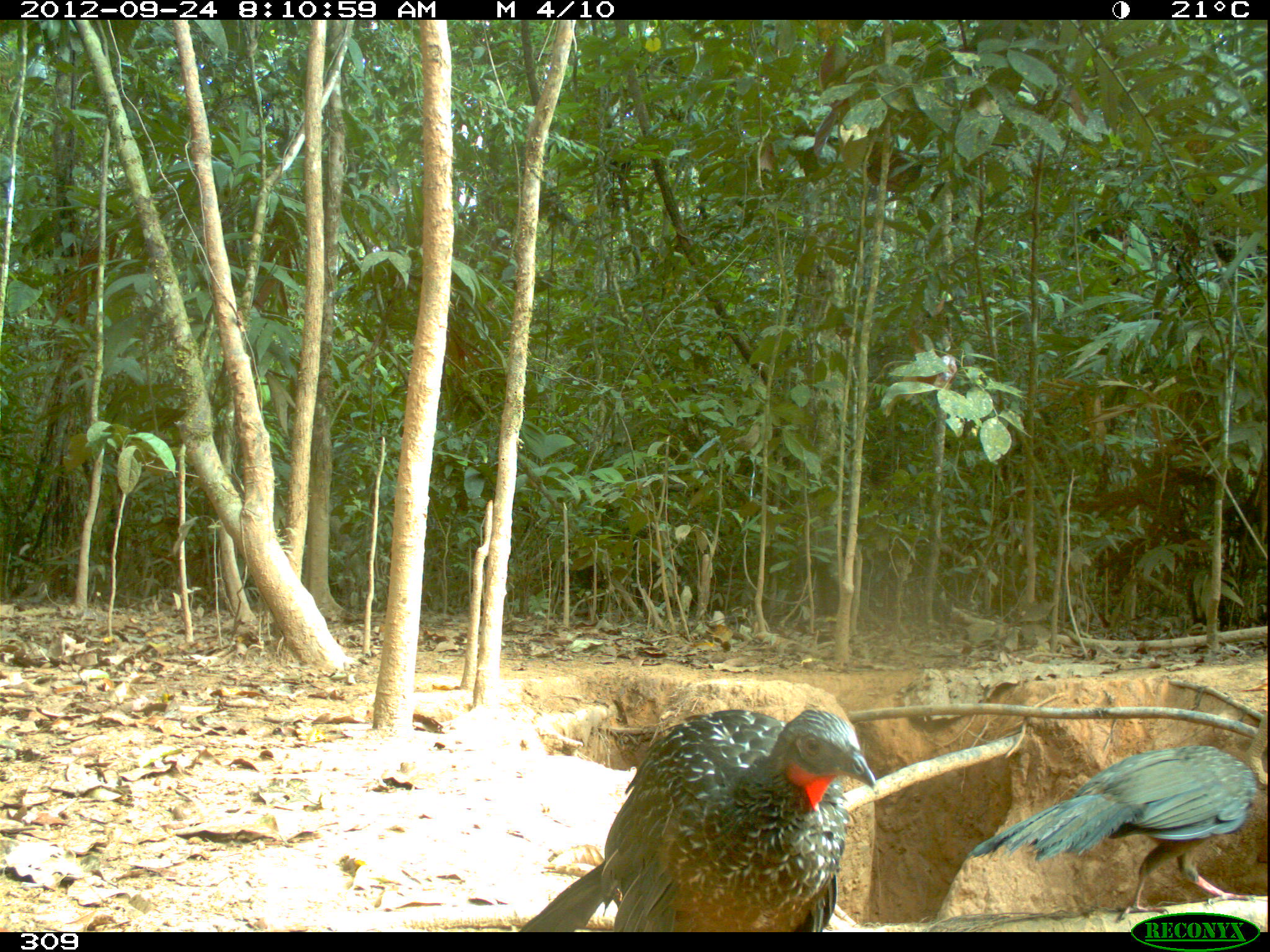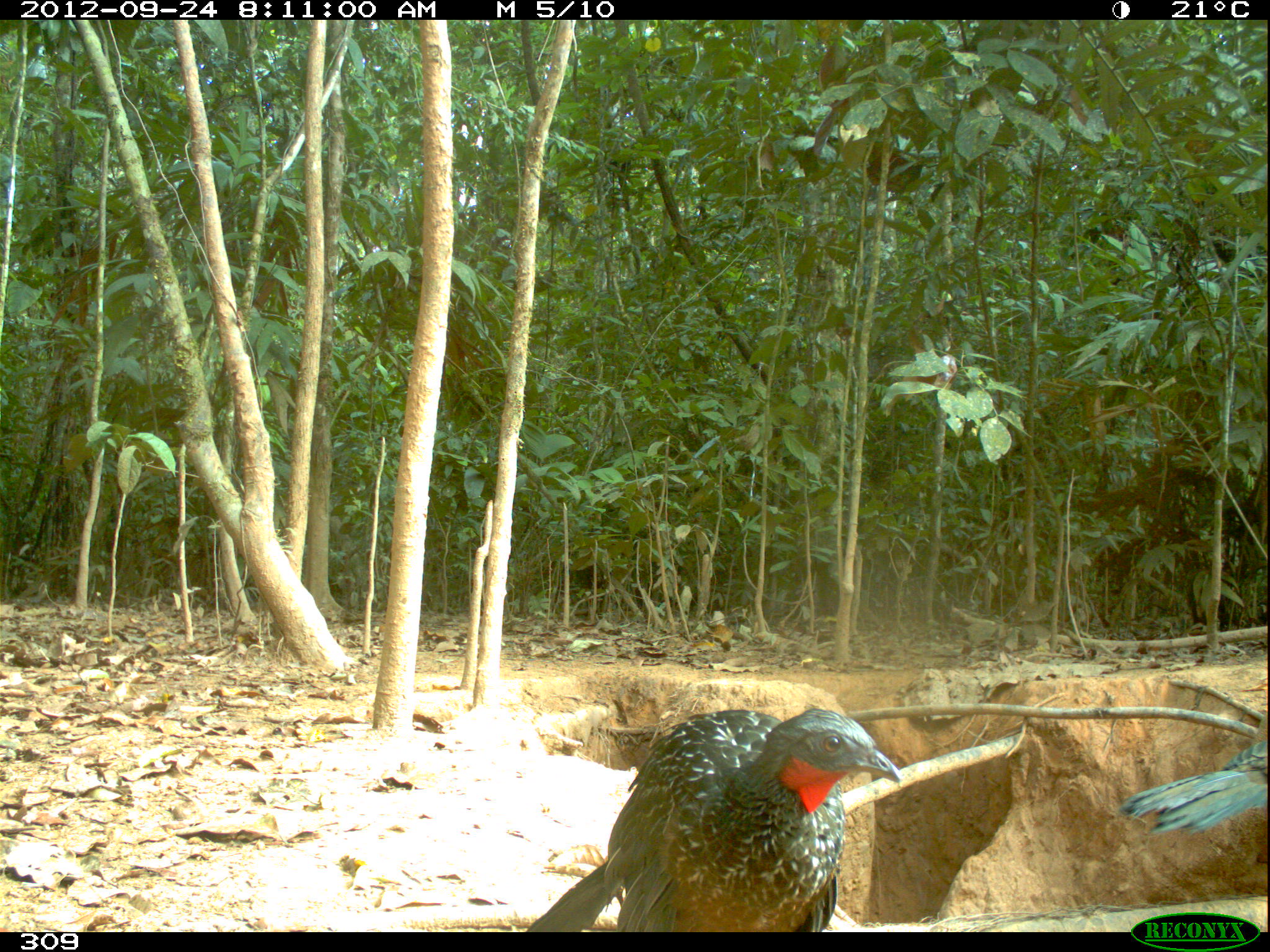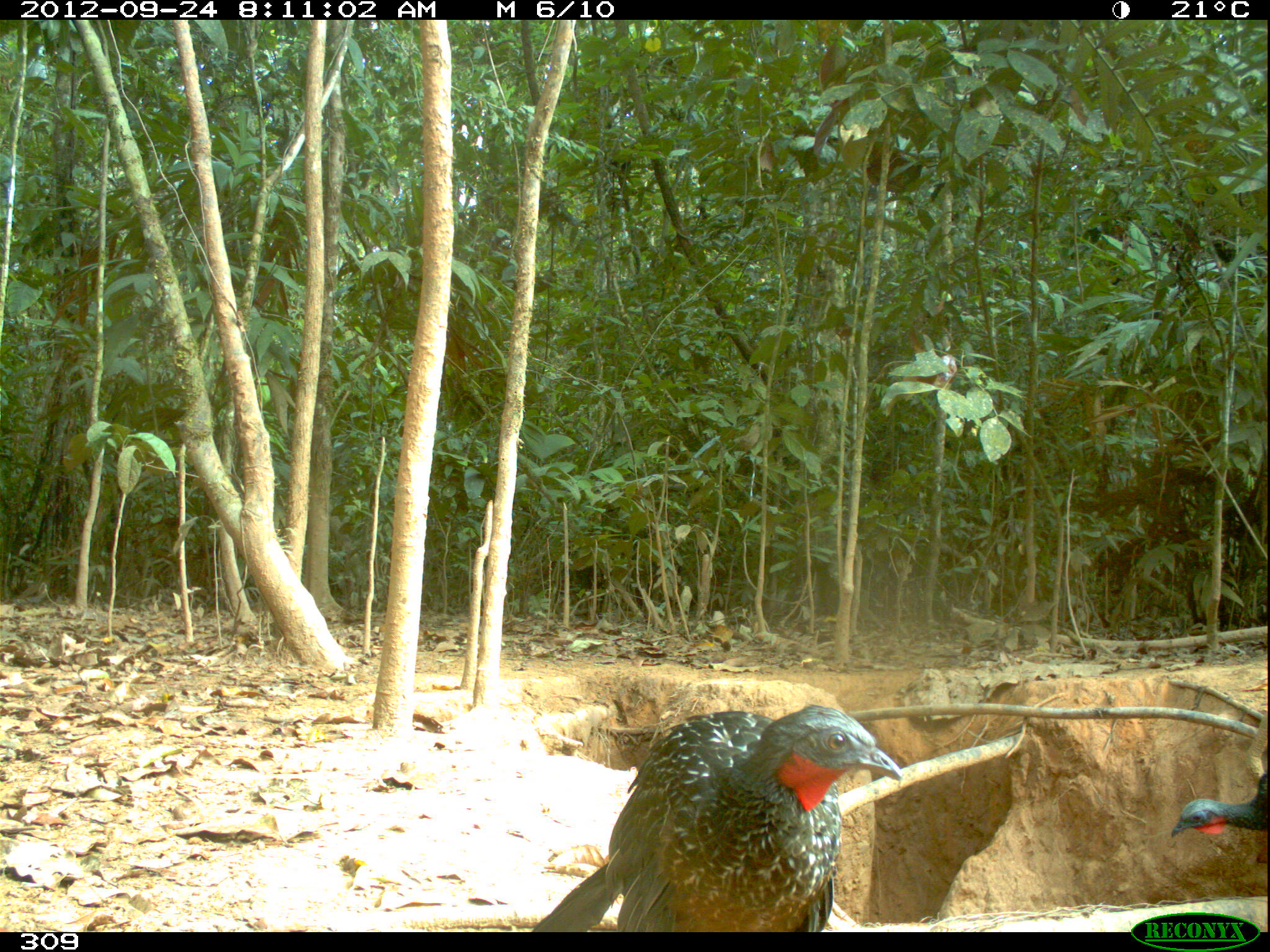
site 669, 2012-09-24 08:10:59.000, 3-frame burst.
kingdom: Animalia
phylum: Chordata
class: Aves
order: Galliformes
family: Cracidae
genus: Penelope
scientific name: Penelope jacquacu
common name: spix's guan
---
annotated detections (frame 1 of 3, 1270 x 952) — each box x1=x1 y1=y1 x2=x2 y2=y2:
penelope jacquacu: x1=519 y1=707 x2=875 y2=931; x1=964 y1=746 x2=1261 y2=922